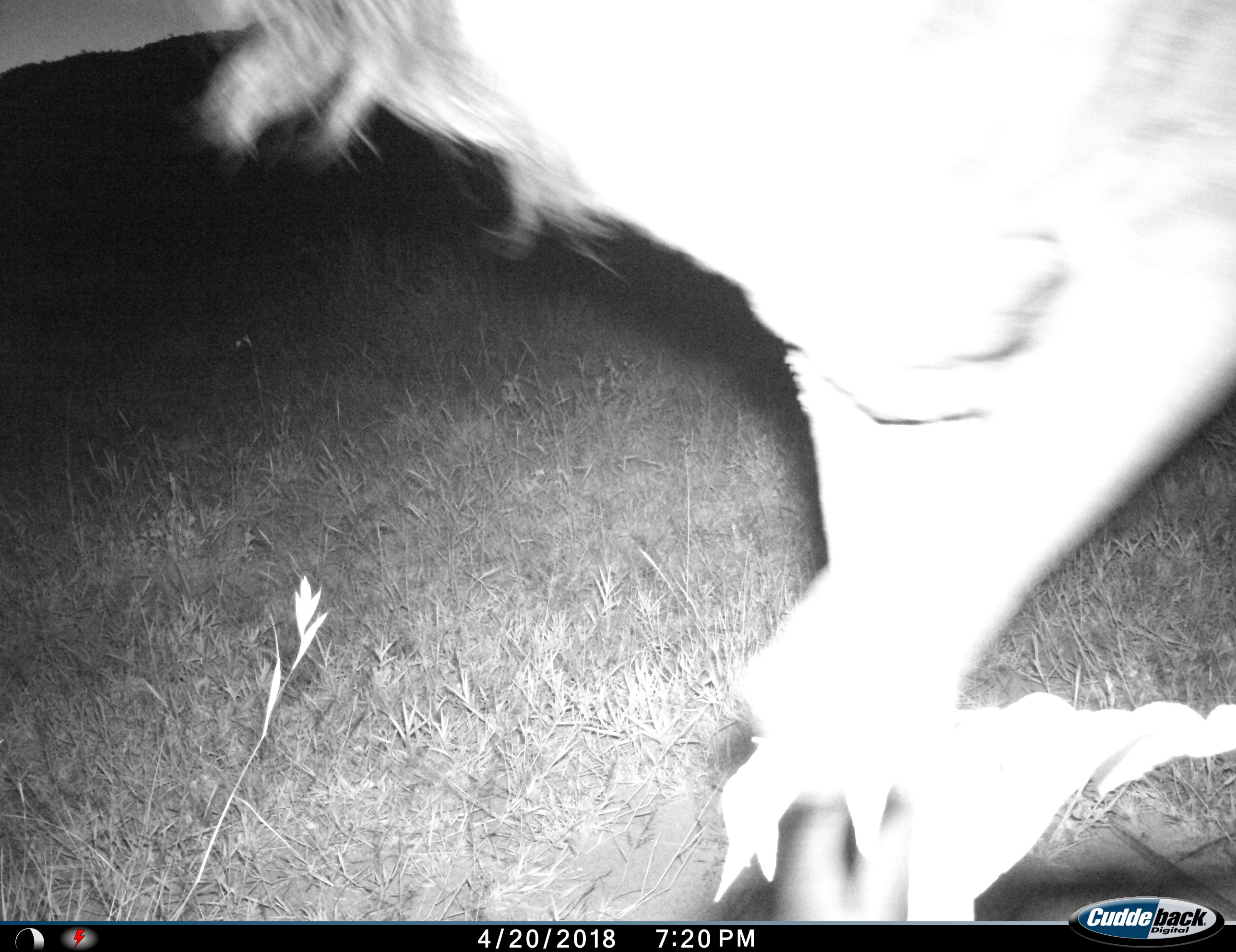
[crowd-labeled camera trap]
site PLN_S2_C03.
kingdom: Animalia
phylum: Chordata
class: Mammalia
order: Artiodactyla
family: Bovidae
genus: Connochaetes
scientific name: Connochaetes taurinus taurinus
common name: blue wildebeest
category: wildebeestblue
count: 1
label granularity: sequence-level